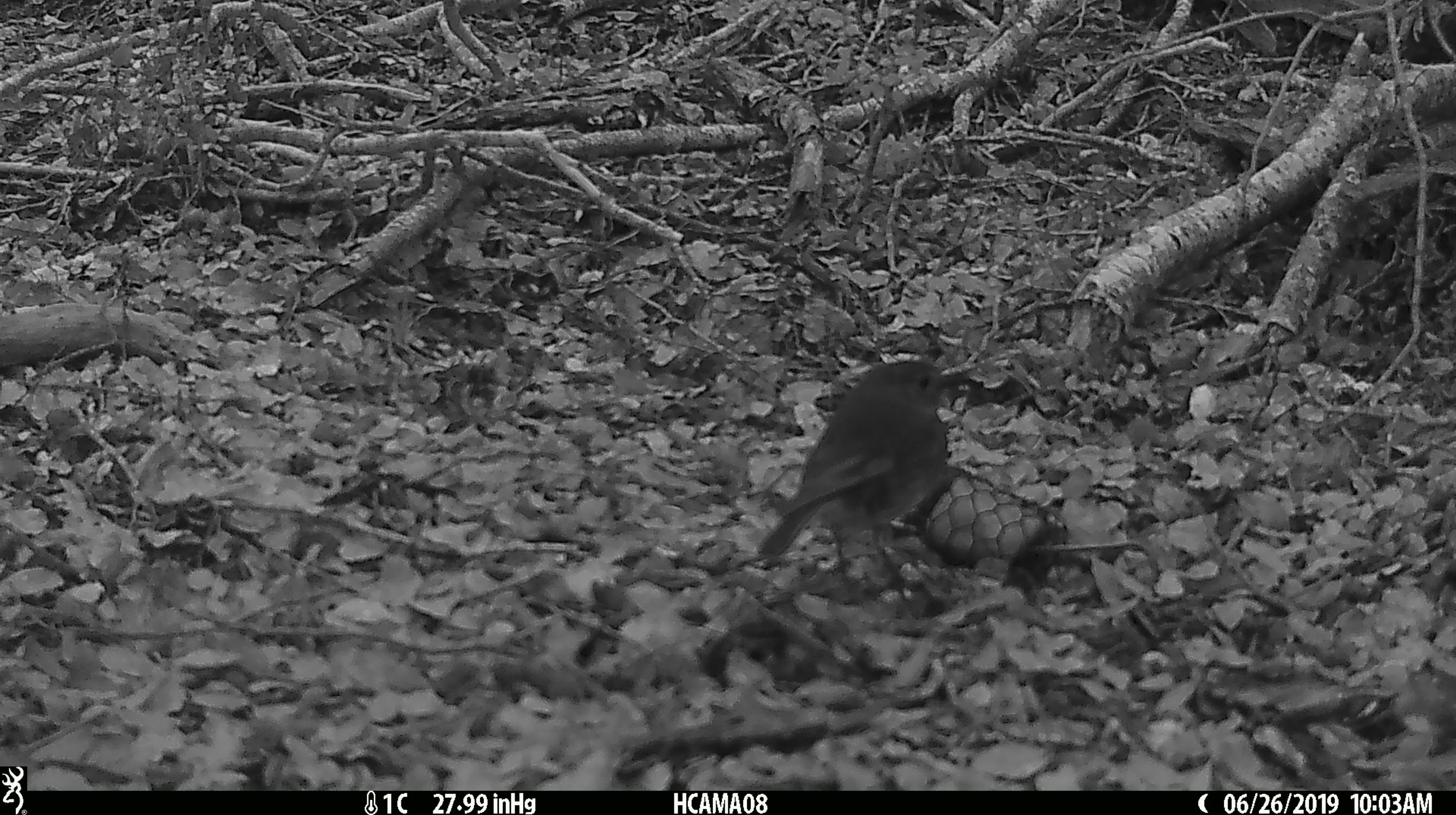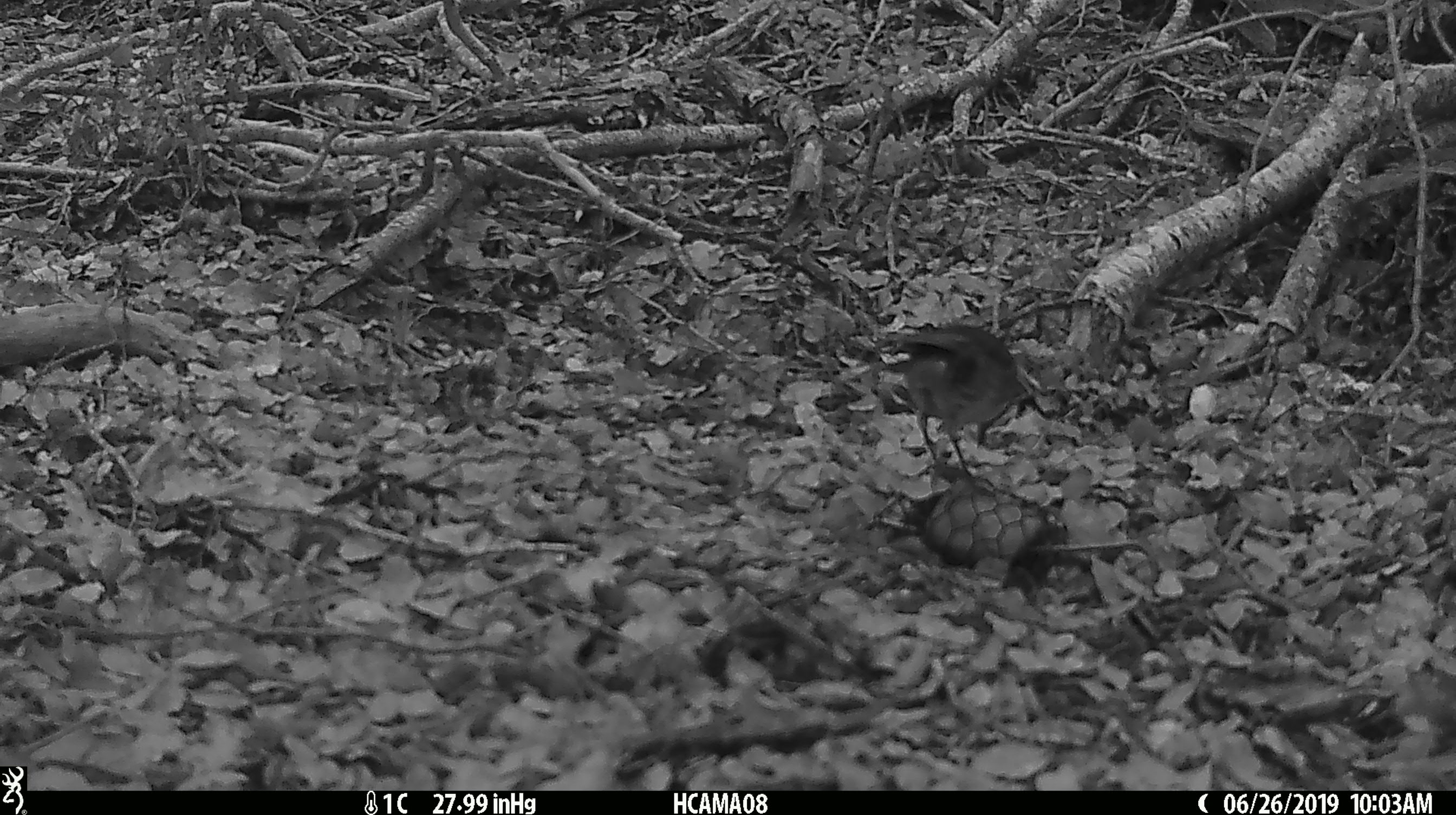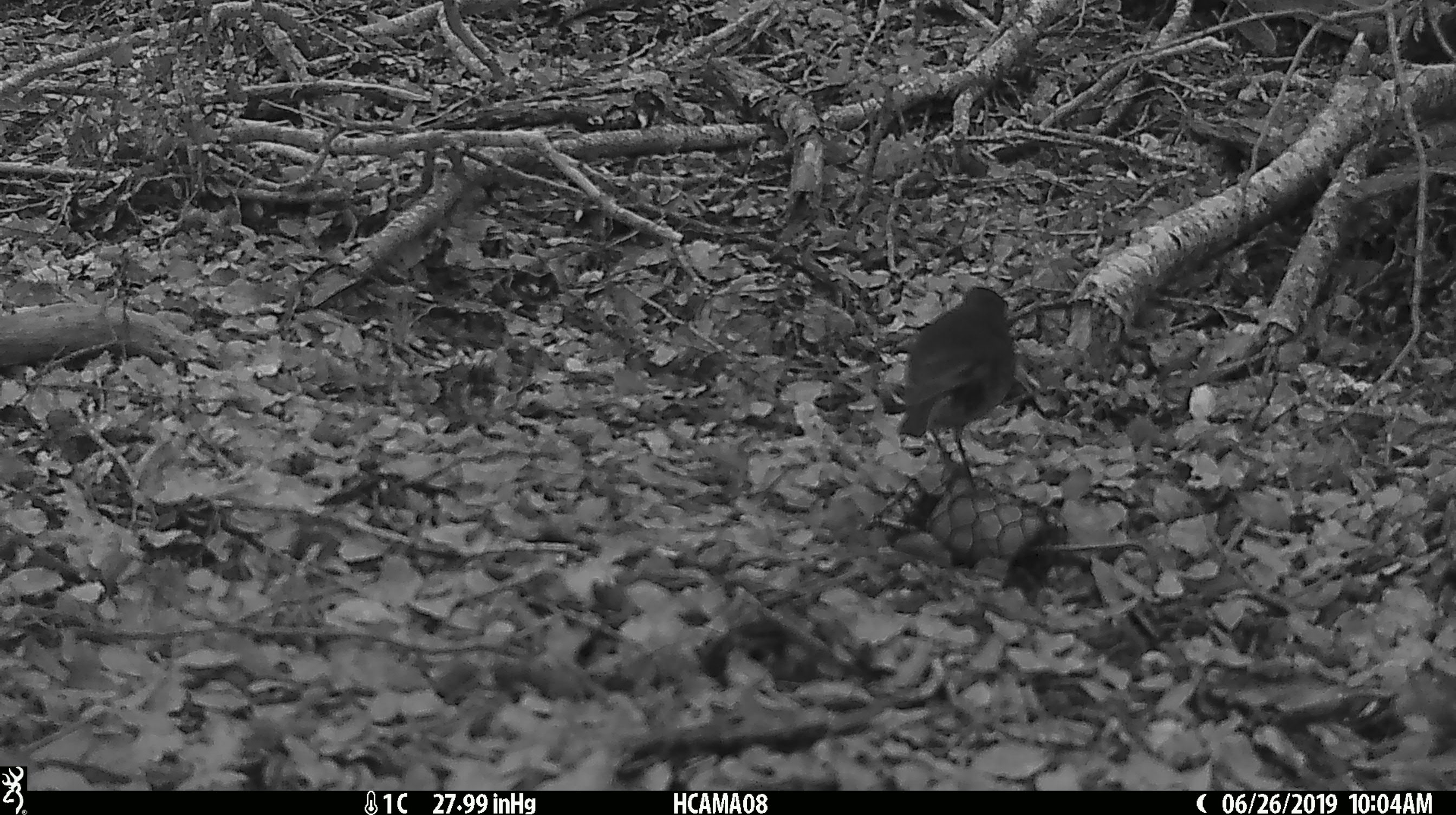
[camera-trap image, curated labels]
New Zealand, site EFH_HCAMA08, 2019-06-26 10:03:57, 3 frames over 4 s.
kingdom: Animalia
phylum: Chordata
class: Aves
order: Passeriformes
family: Petroicidae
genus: Petroica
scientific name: Petroica australis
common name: new zealand robin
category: robin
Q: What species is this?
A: Robin (new zealand robin) (Petroica australis).